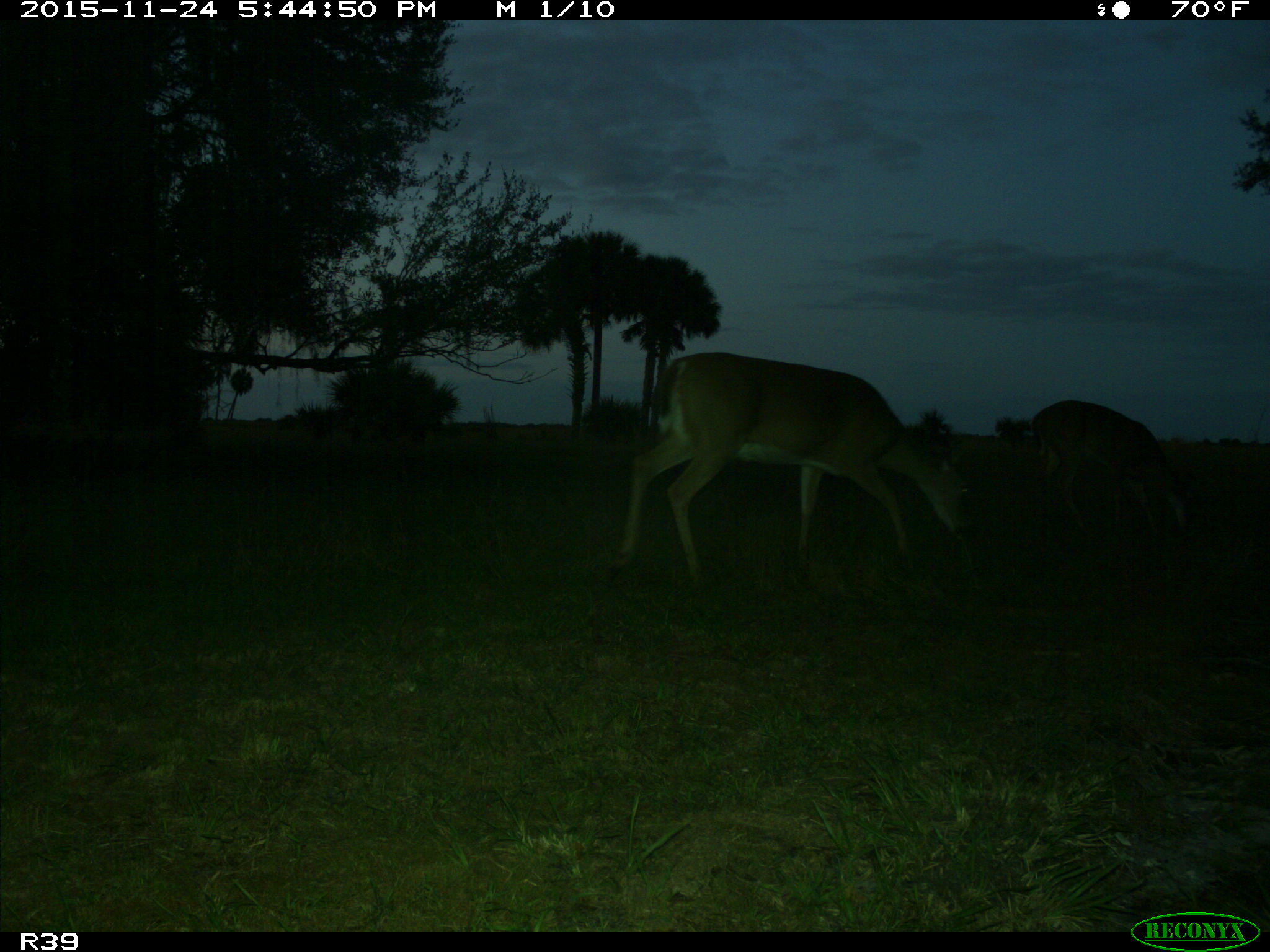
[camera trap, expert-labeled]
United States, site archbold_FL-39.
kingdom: Animalia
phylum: Chordata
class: Mammalia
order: Artiodactyla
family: Cervidae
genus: Odocoileus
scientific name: Odocoileus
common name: deer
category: unidentified deer